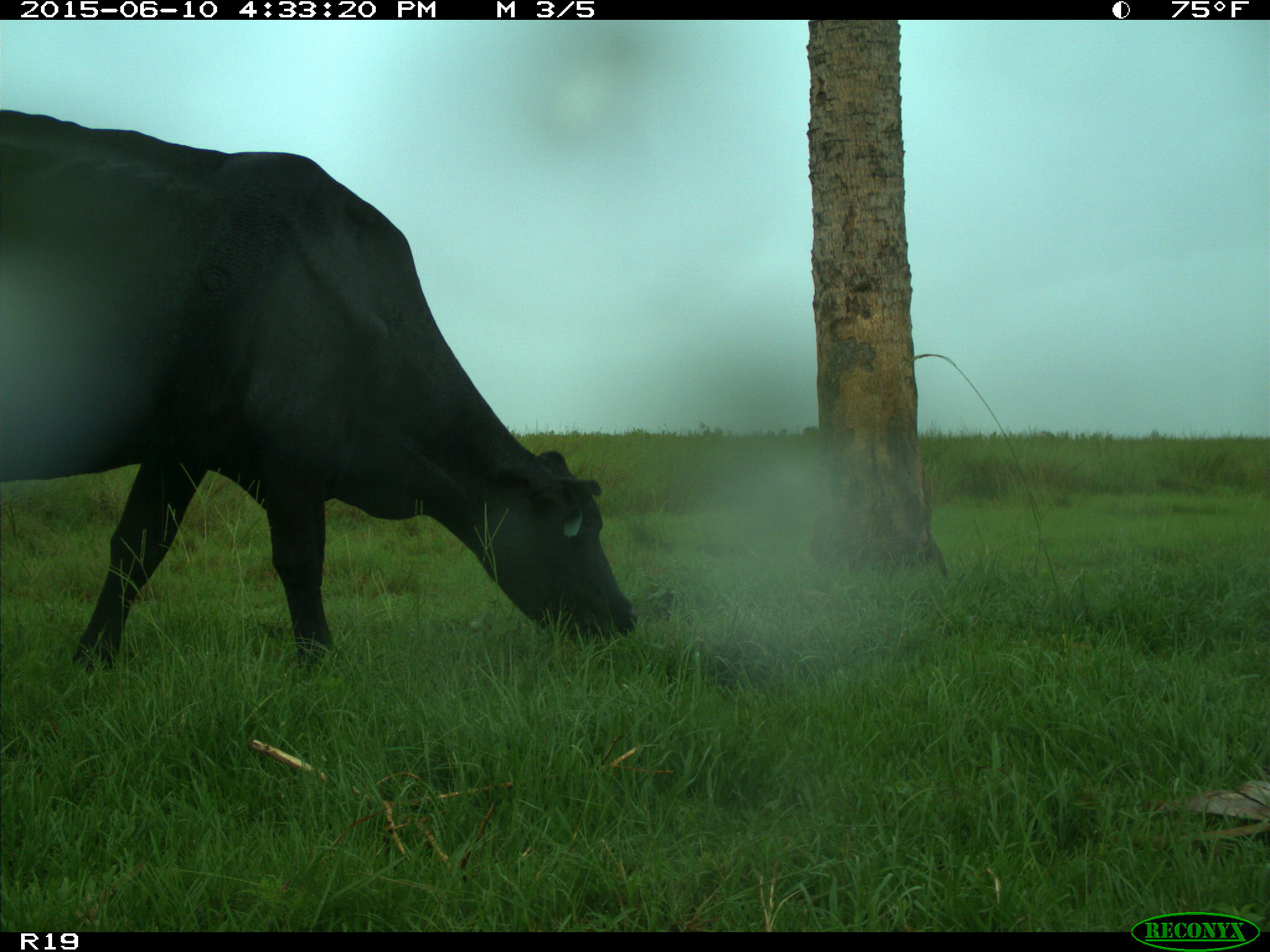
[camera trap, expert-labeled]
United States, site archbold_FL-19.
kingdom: Animalia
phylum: Chordata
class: Mammalia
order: Artiodactyla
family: Bovidae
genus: Bos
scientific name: Bos taurus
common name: domestic cow